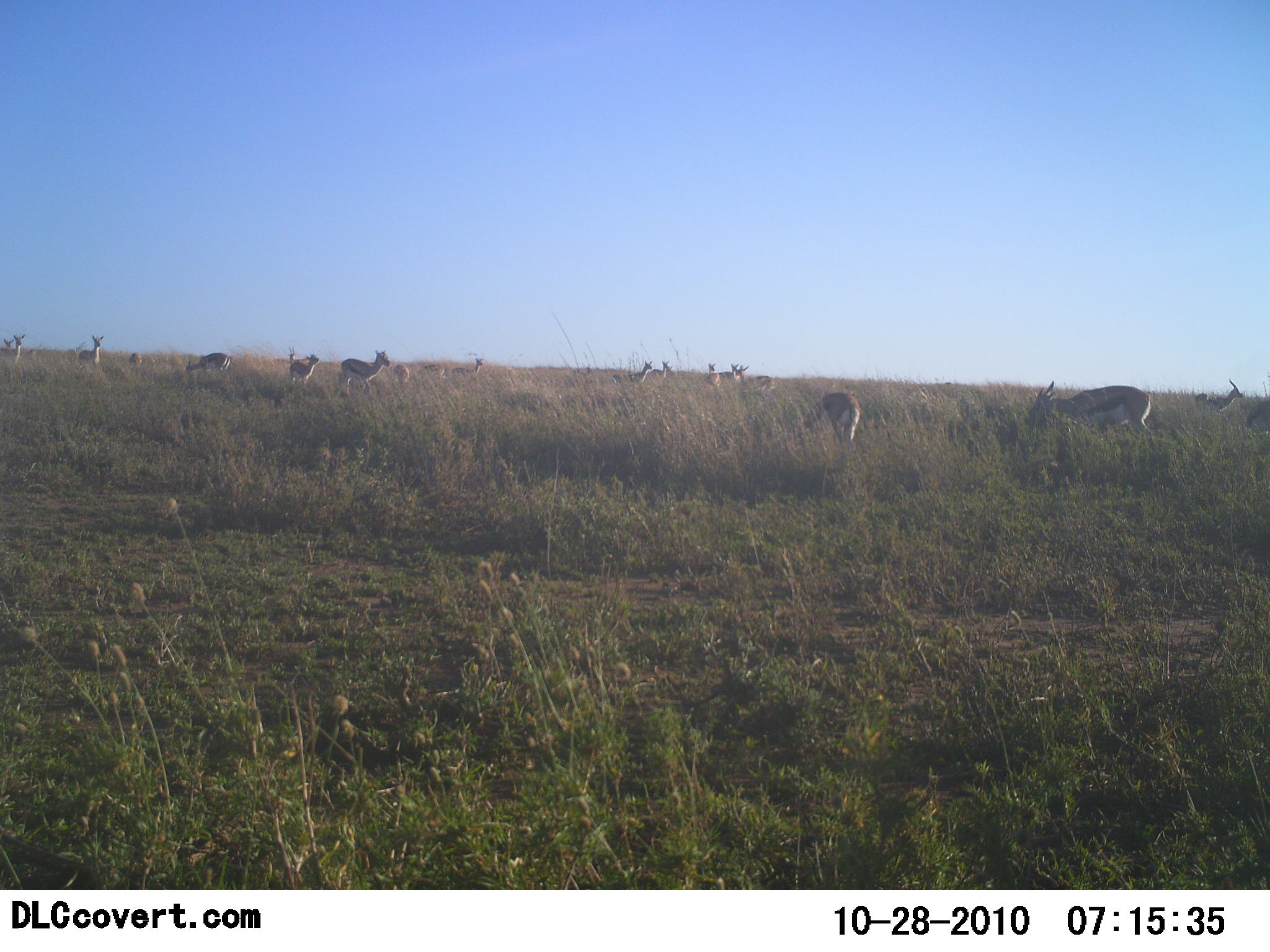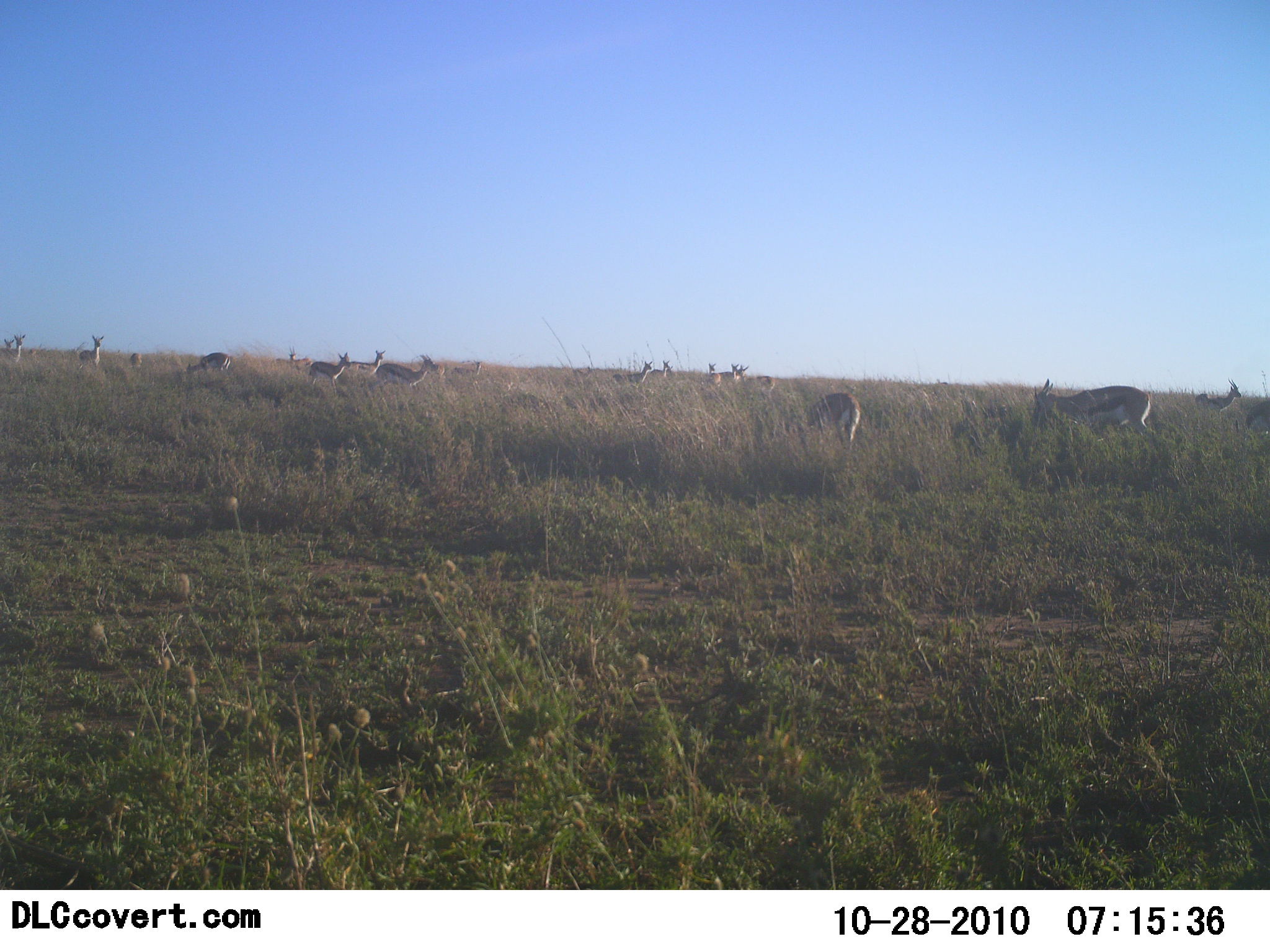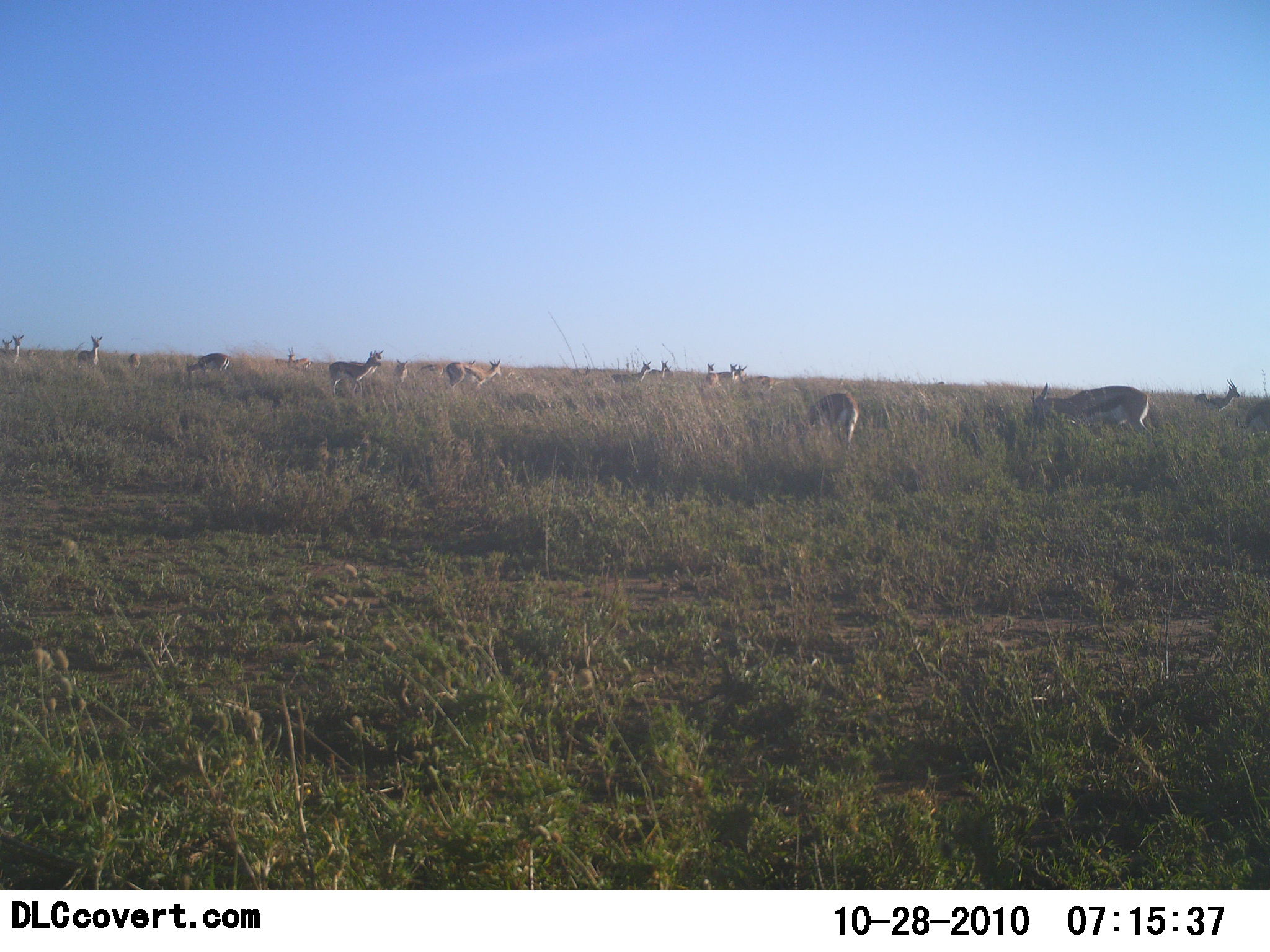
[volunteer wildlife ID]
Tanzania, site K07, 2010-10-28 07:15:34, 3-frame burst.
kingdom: Animalia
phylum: Chordata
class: Mammalia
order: Artiodactyla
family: Bovidae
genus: Eudorcas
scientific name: Eudorcas thomsonii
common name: thomson's gazelle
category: gazellethomsons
Gazellethomsons (thomson's gazelle) (Eudorcas thomsonii), count 11-50. Behavior (volunteer vote fractions): standing 77%, resting 0%, moving 54%, interacting 8%. Young present (vote fraction): 0%. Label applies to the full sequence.